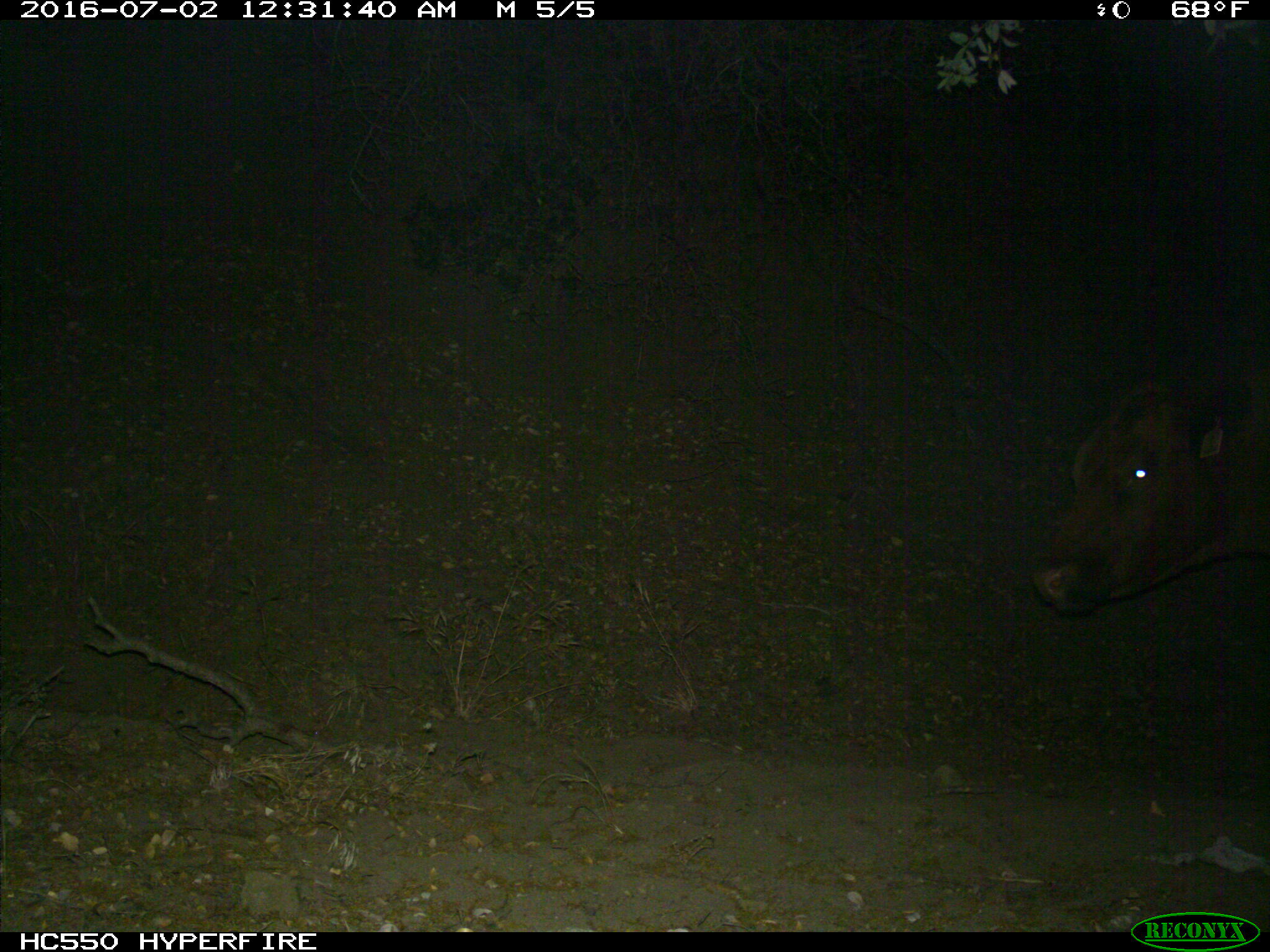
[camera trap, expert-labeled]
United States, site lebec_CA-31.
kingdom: Animalia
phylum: Chordata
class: Mammalia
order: Artiodactyla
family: Bovidae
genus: Bos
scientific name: Bos taurus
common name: domestic cow